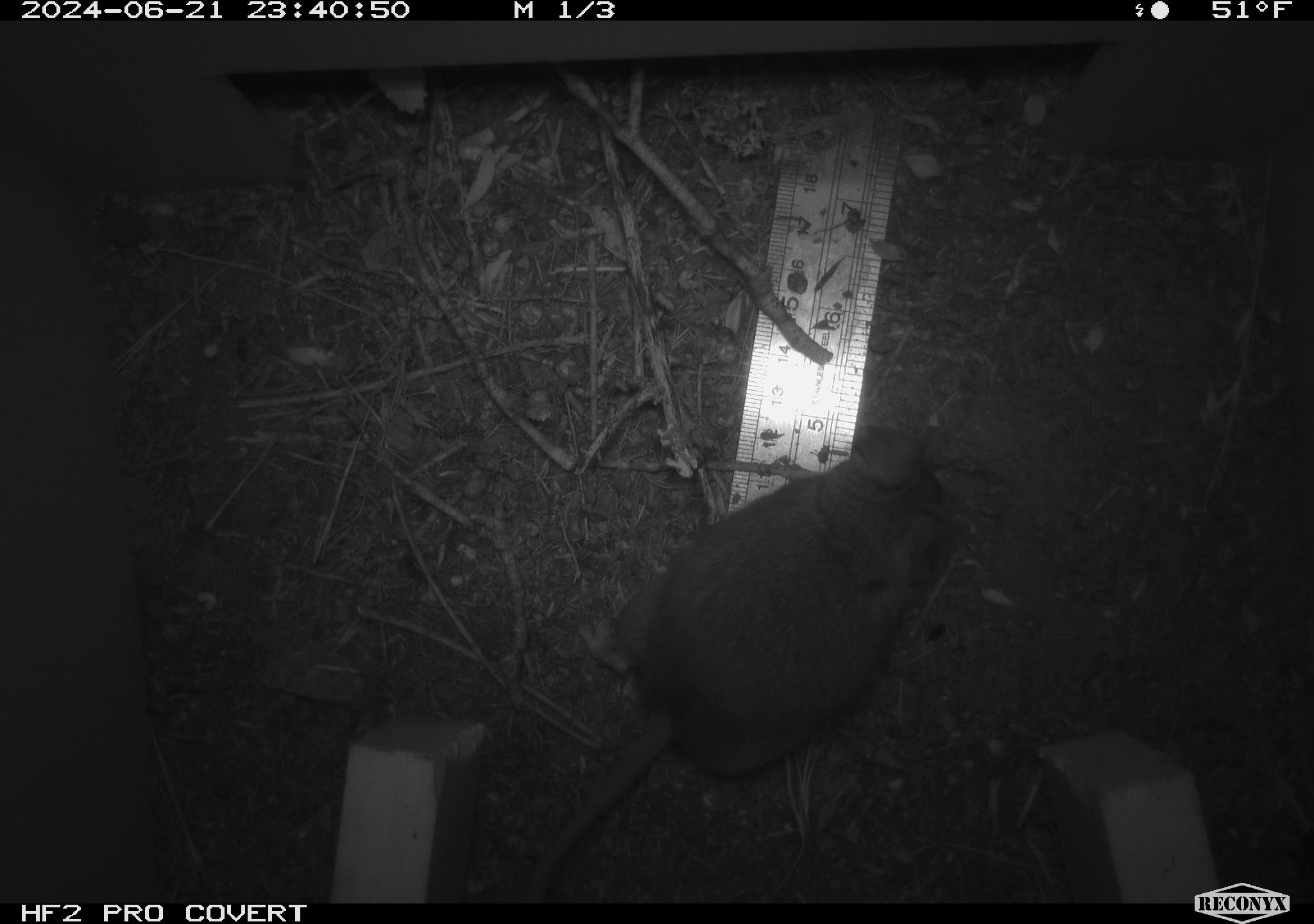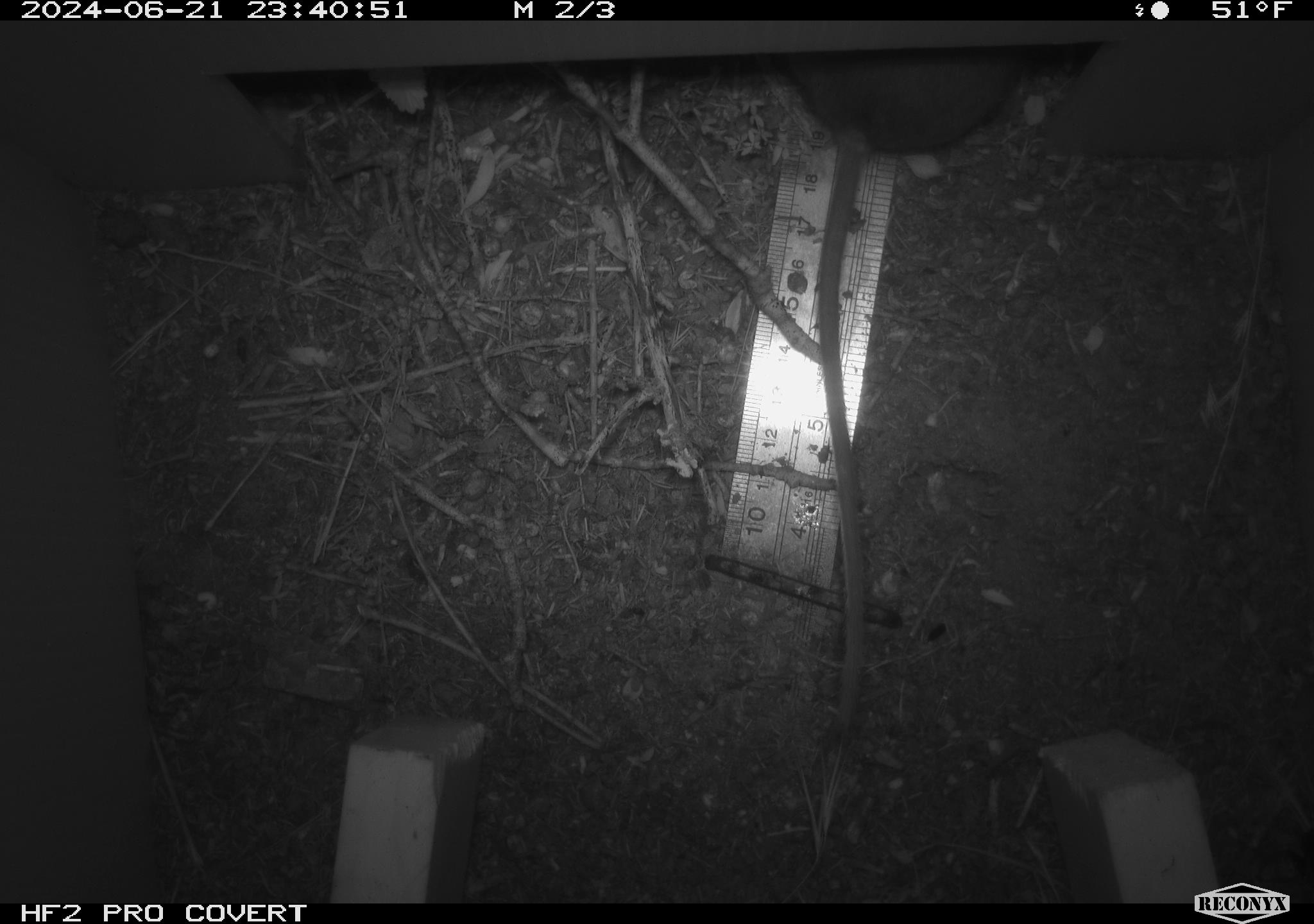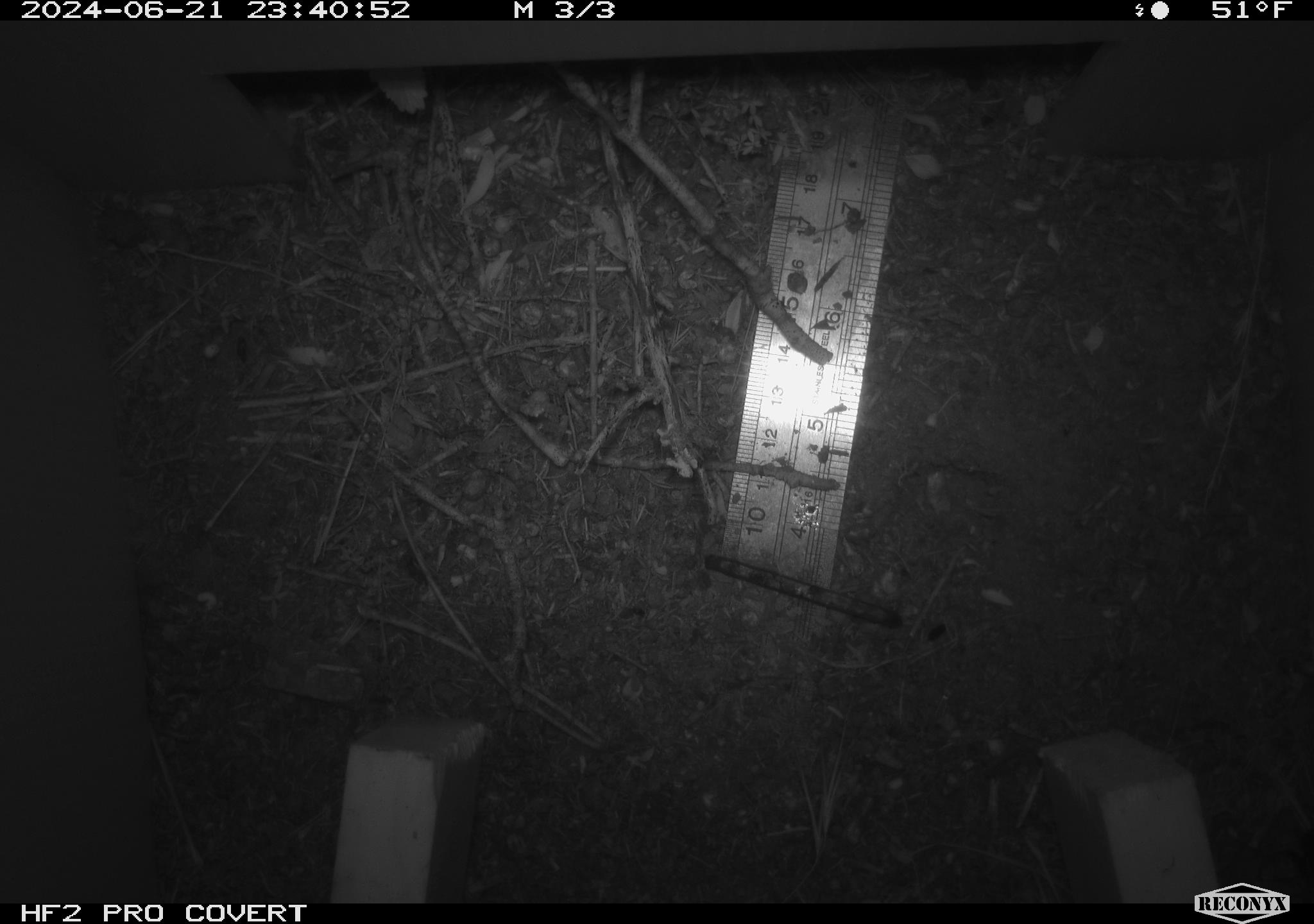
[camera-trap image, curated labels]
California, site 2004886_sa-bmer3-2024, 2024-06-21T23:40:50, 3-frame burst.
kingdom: Animalia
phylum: Chordata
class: Mammalia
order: Rodentia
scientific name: Rodentia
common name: mouse species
Mouse species (Rodentia).